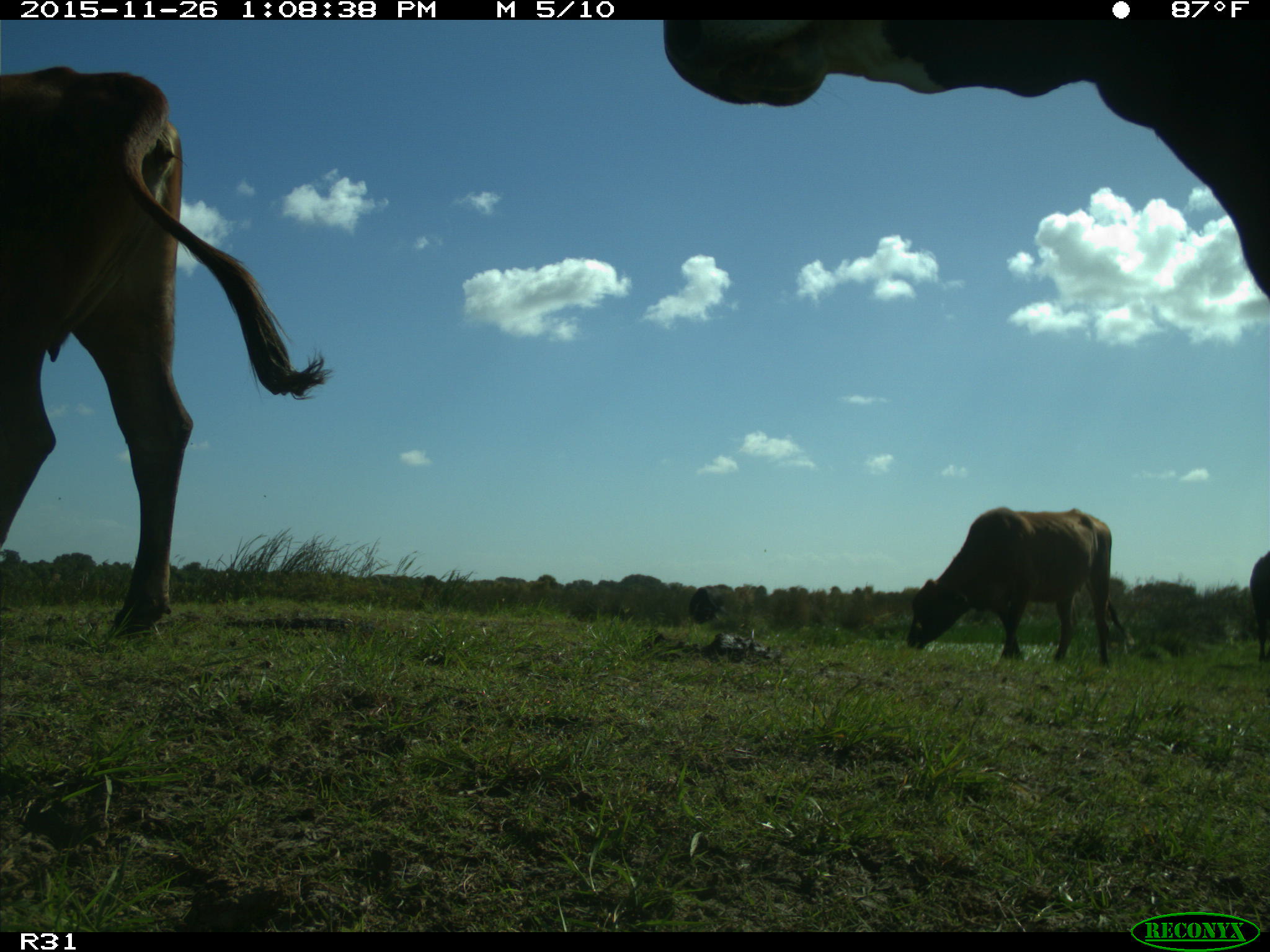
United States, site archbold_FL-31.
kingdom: Animalia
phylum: Chordata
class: Mammalia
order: Artiodactyla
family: Bovidae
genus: Bos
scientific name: Bos taurus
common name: domestic cow